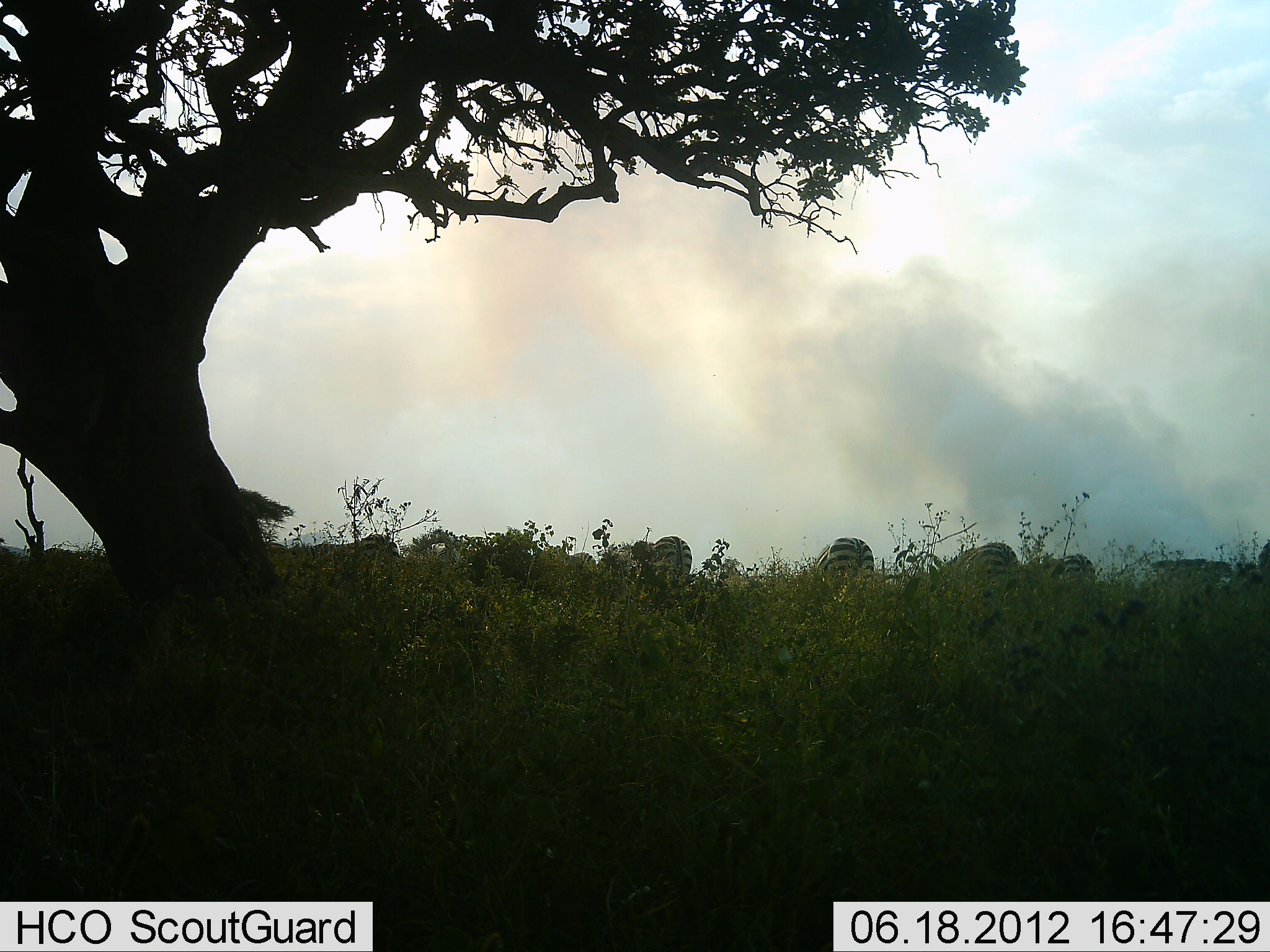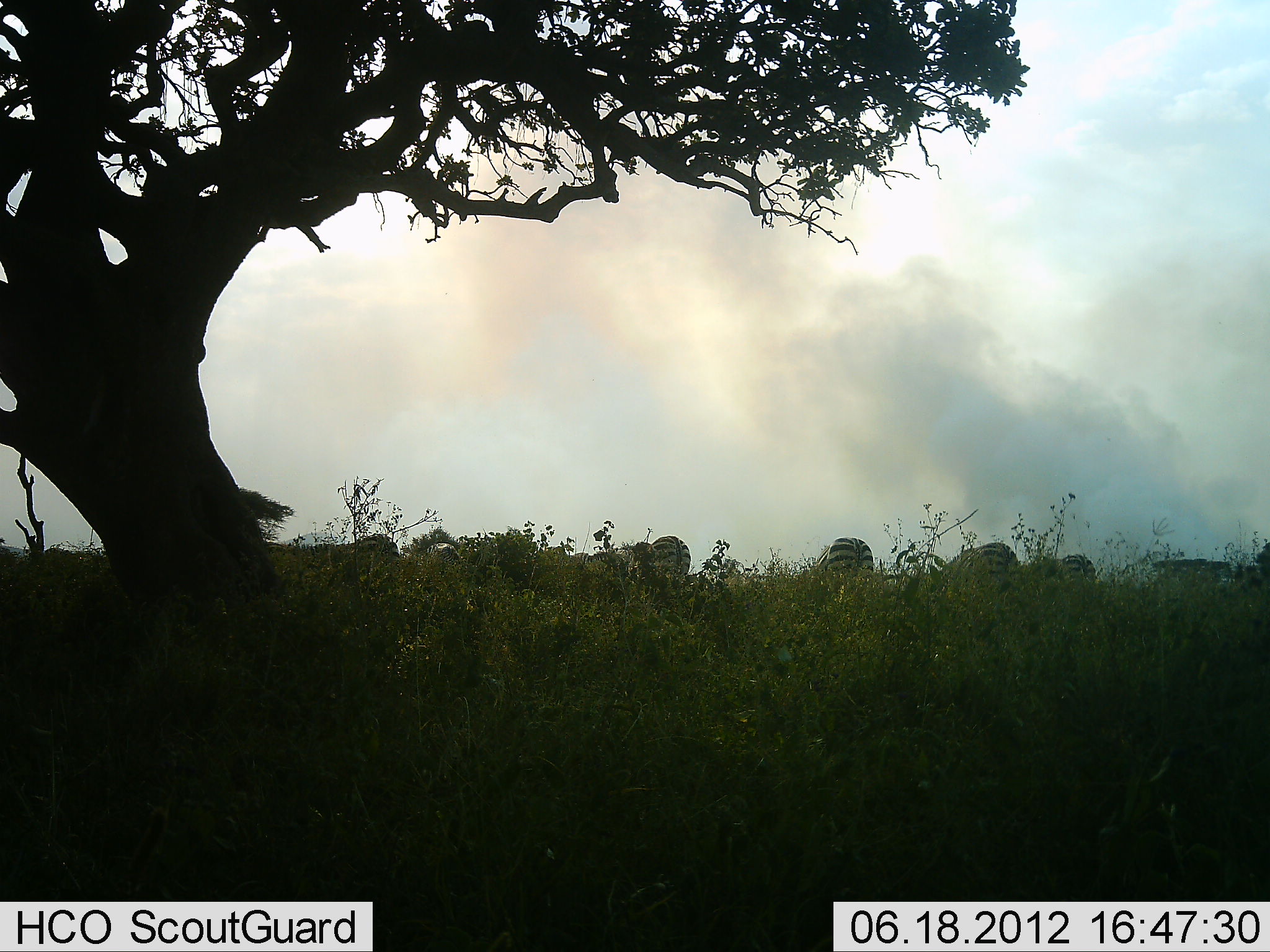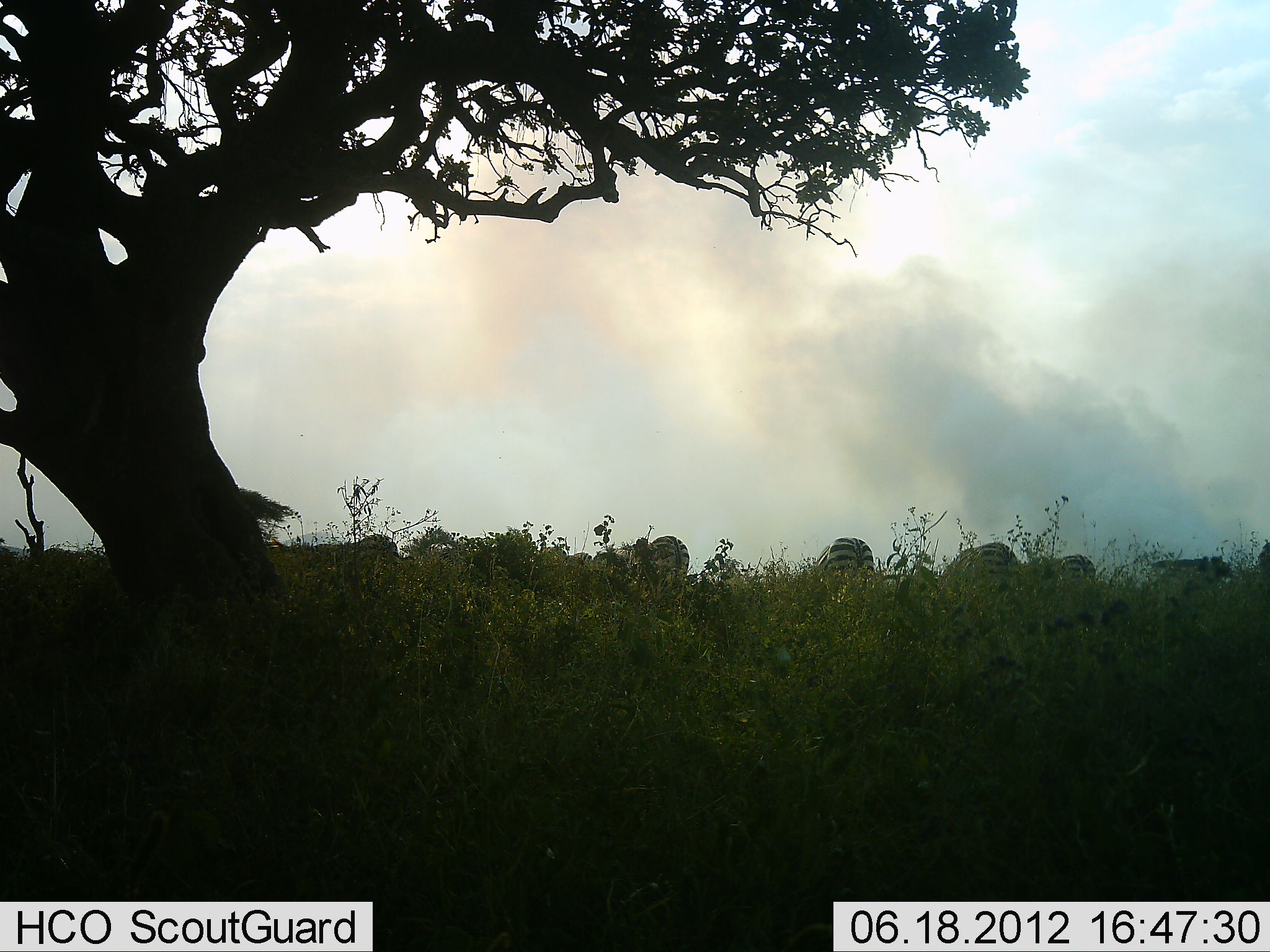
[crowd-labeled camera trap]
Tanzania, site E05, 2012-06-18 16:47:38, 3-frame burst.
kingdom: Animalia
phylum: Chordata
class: Mammalia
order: Perissodactyla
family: Equidae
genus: Equus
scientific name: Equus quagga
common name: plains zebra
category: zebra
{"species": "zebra (plains zebra) (Equus quagga)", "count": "6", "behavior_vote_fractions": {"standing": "60%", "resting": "0%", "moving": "0%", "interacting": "0%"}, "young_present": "0%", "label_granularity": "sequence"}